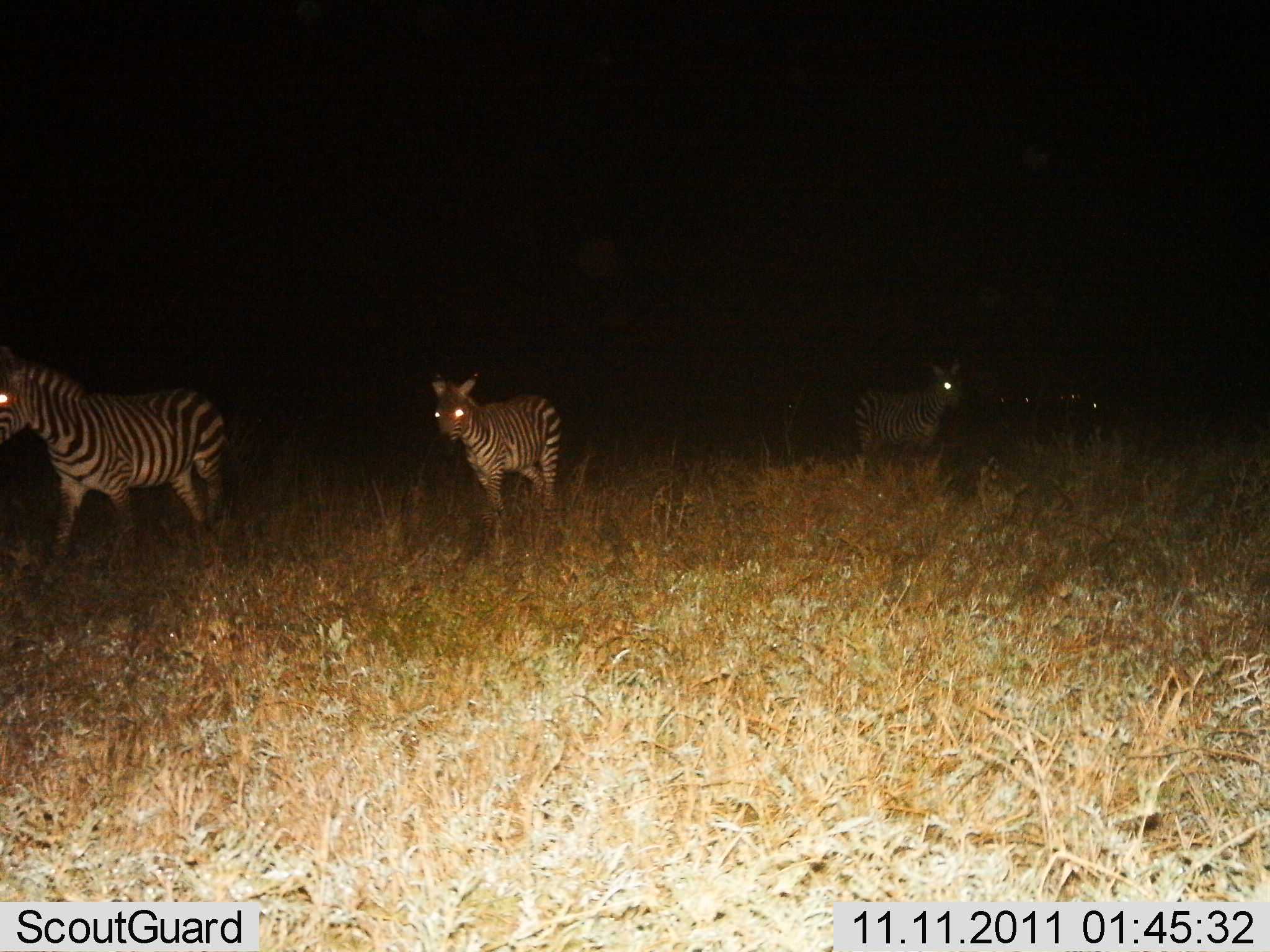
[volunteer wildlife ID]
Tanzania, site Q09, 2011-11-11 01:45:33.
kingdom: Animalia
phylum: Chordata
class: Mammalia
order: Perissodactyla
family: Equidae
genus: Equus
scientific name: Equus quagga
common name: plains zebra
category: zebra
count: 3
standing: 39%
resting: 0%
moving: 72%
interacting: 0%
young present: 0%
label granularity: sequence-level